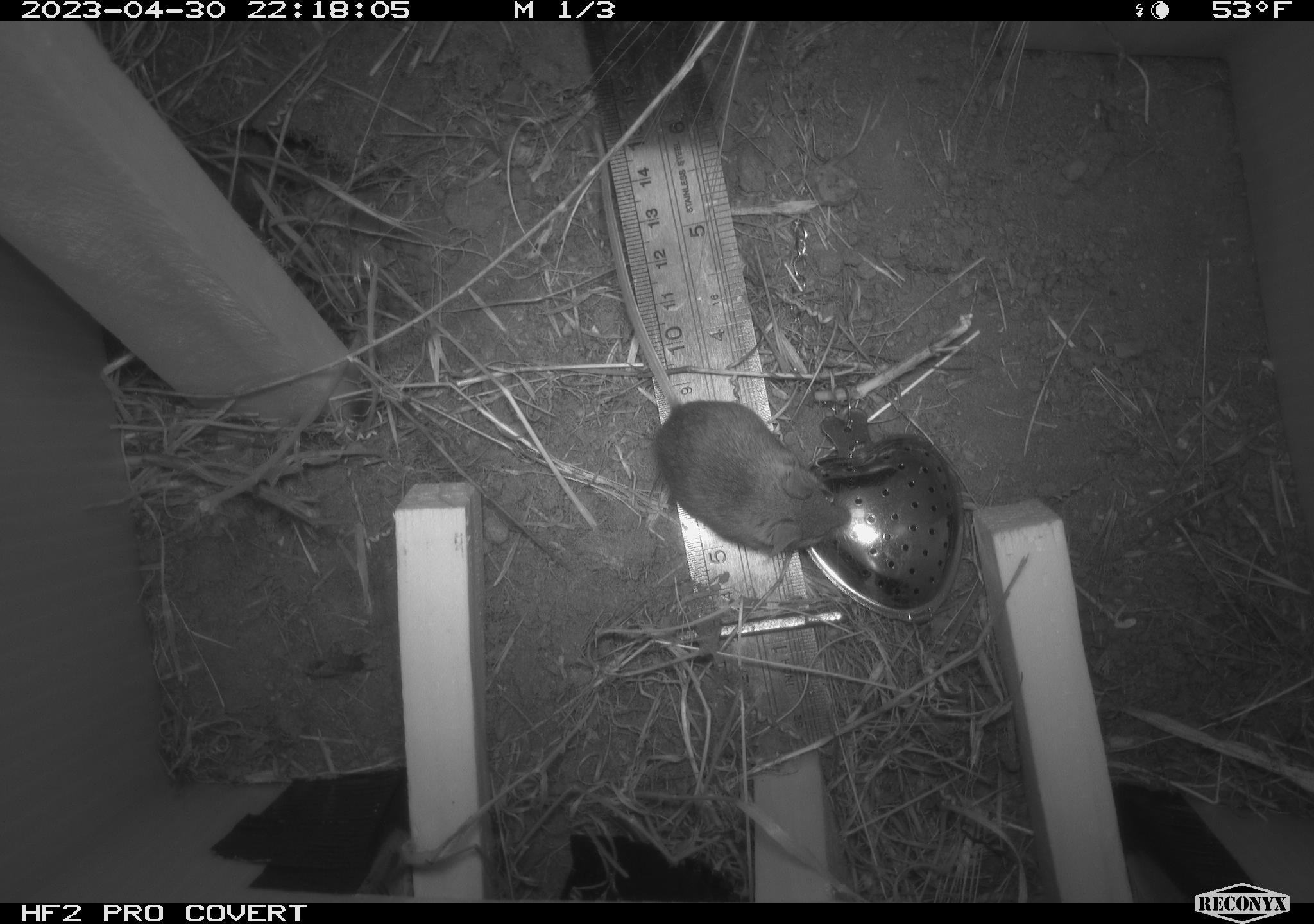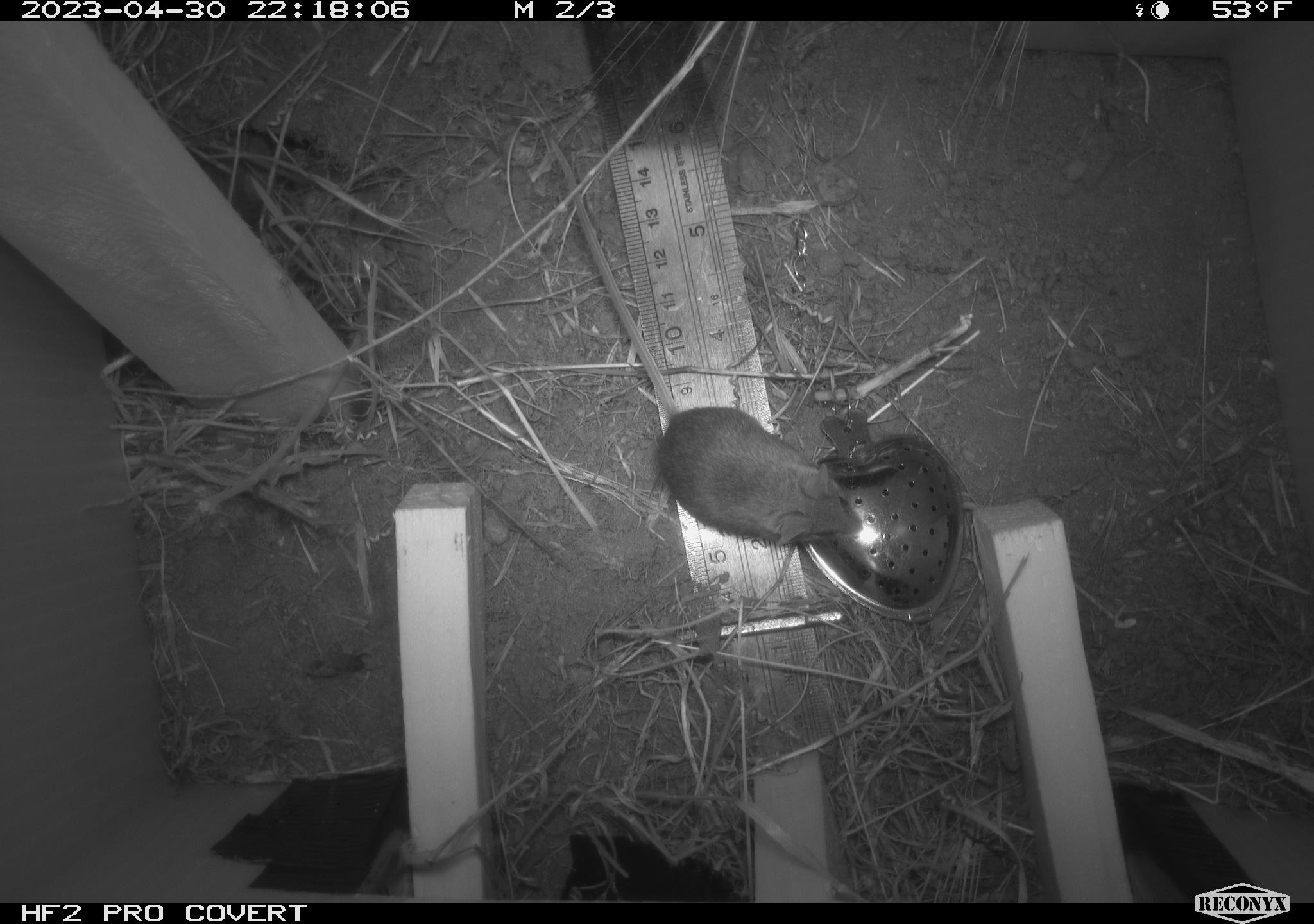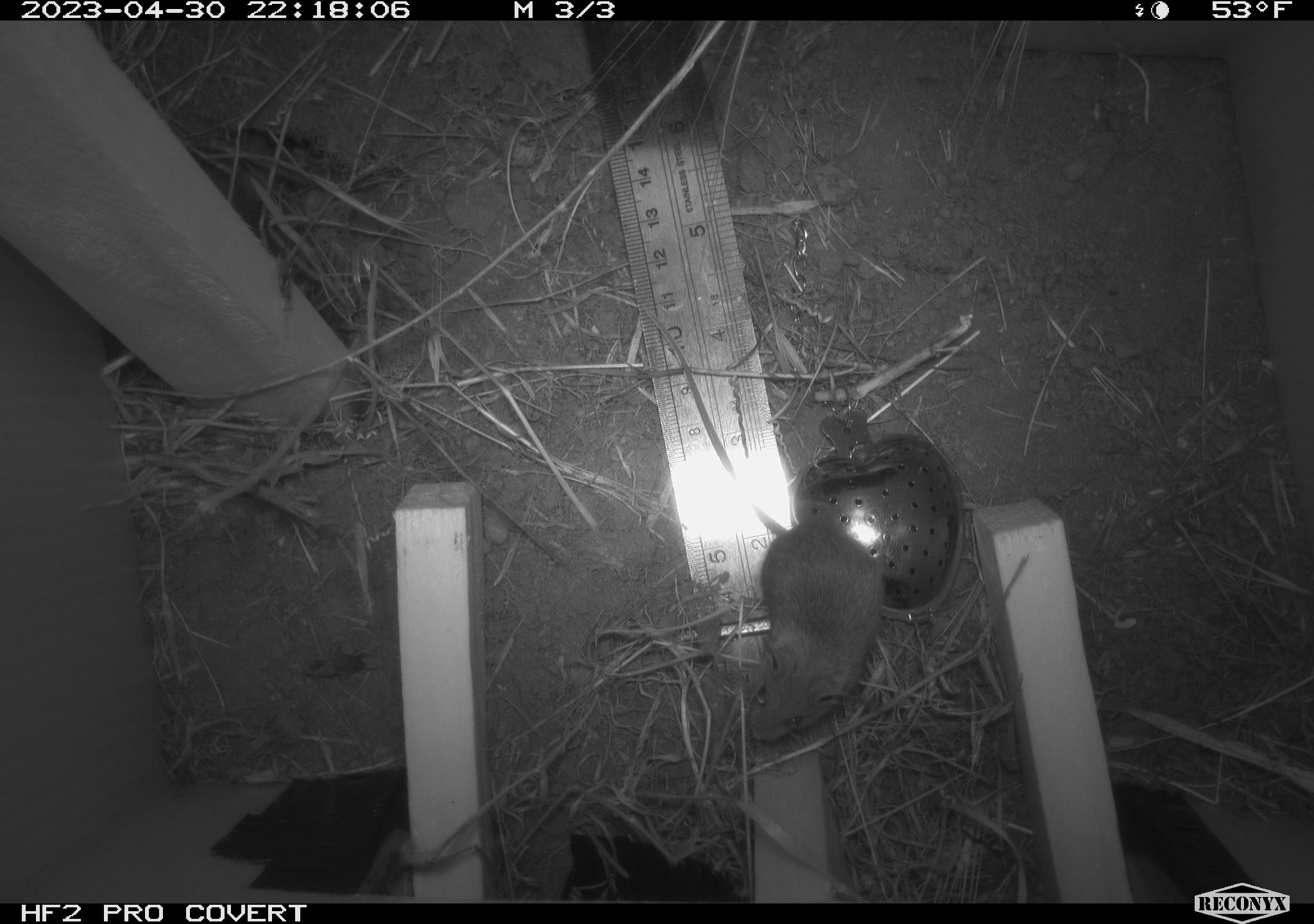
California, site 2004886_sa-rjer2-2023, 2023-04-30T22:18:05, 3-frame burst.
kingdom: Animalia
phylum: Chordata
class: Mammalia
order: Rodentia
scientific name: Rodentia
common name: mouse species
Mouse species (Rodentia).